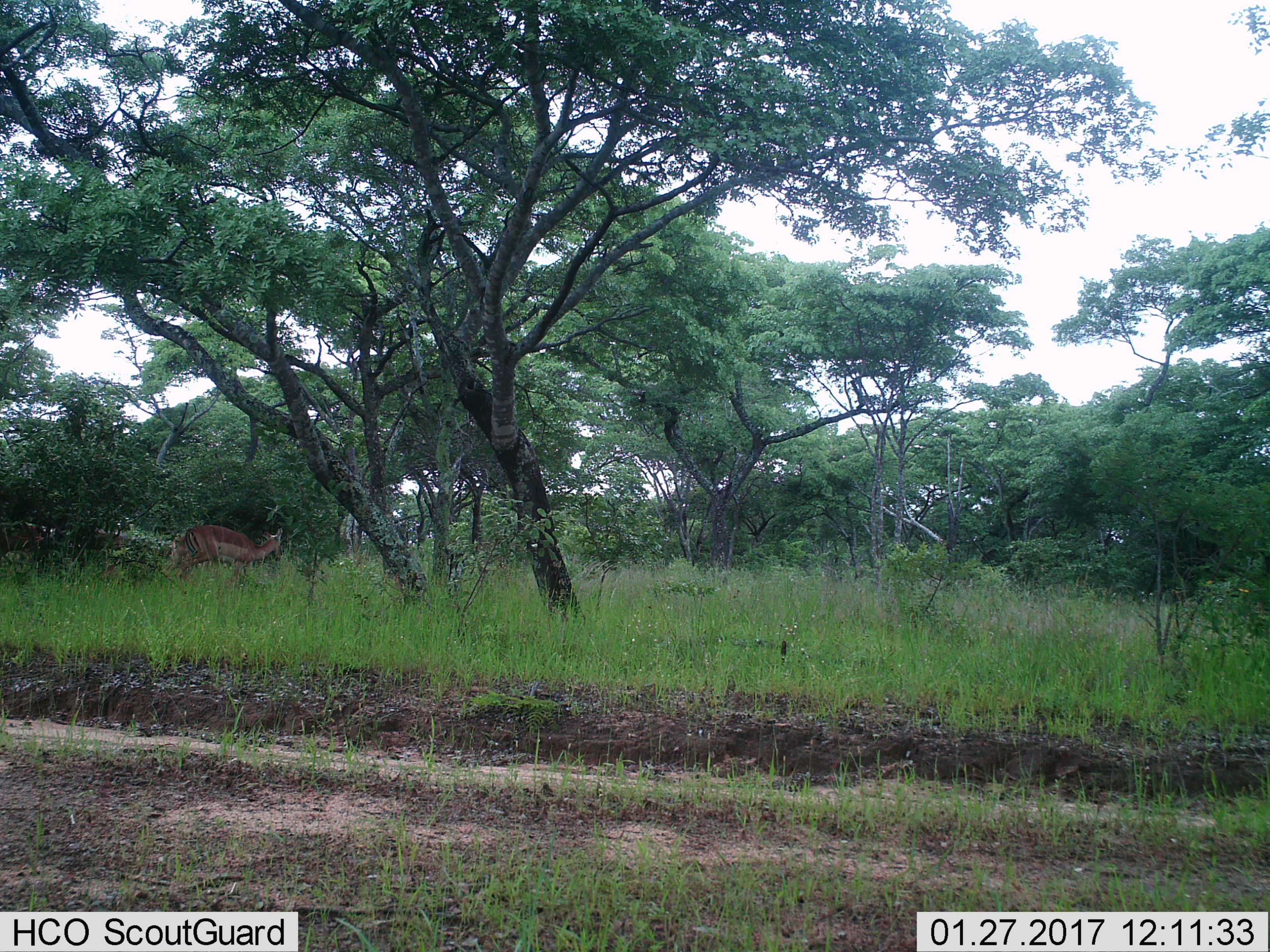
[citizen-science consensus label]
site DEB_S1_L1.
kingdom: Animalia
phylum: Chordata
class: Mammalia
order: Artiodactyla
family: Bovidae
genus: Aepyceros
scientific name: Aepyceros melampus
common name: impala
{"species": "impala (Aepyceros melampus)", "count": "2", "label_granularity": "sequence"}